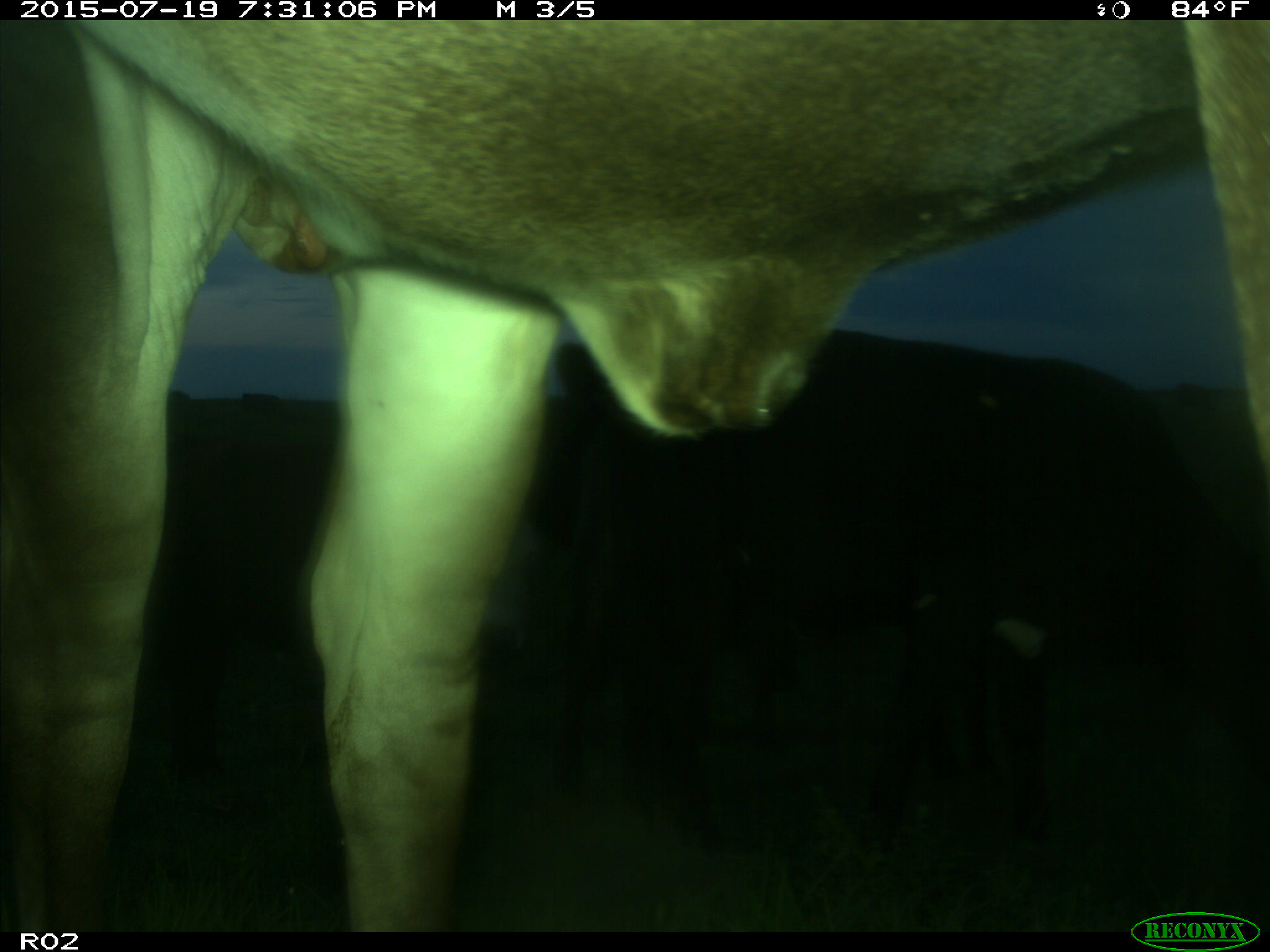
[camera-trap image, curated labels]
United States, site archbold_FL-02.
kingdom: Animalia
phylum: Chordata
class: Mammalia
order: Artiodactyla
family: Bovidae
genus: Bos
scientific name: Bos taurus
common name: domestic cow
Bos taurus (domestic cow).